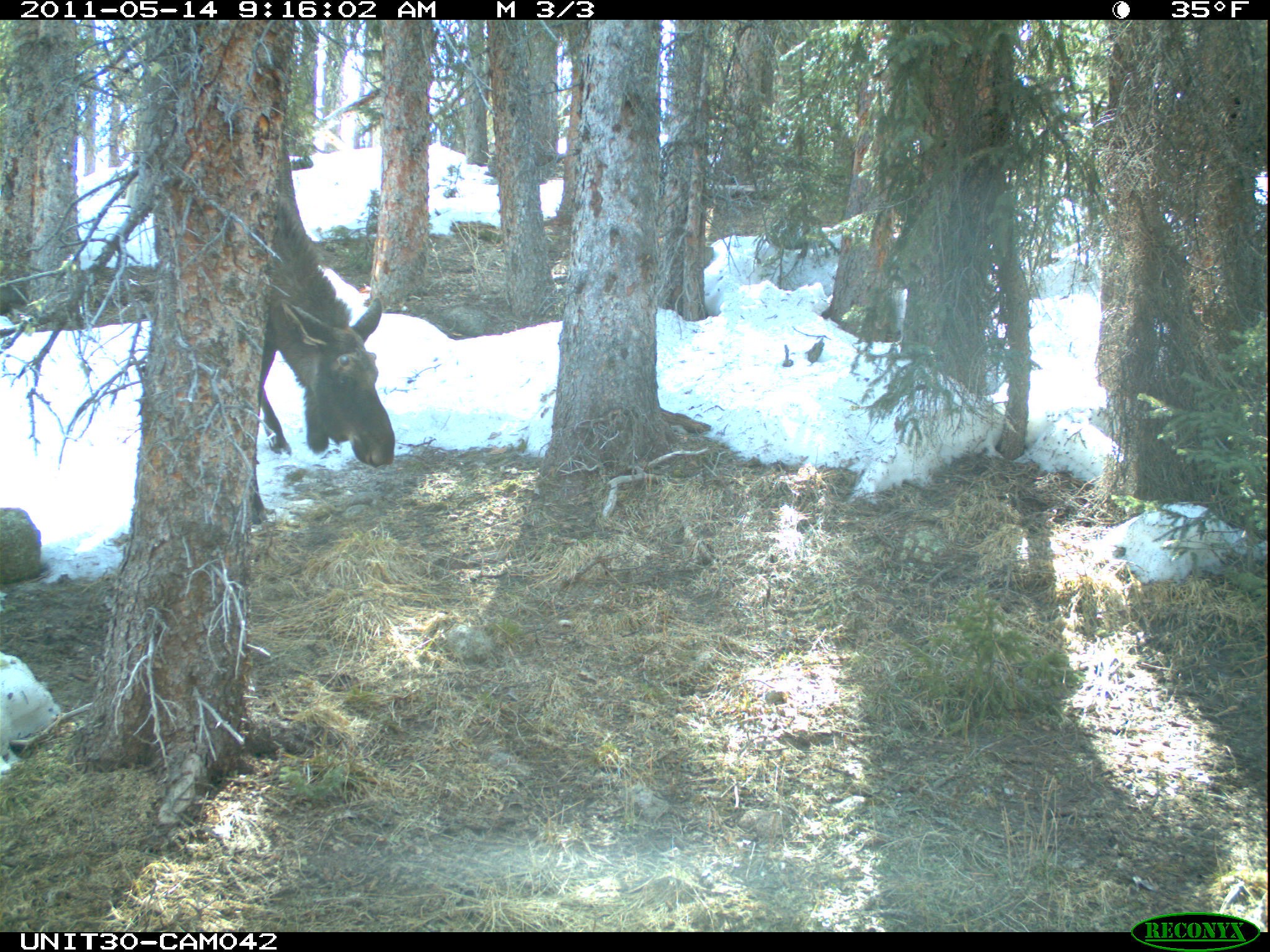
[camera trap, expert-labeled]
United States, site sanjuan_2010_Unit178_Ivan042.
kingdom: Animalia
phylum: Chordata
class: Mammalia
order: Artiodactyla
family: Cervidae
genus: Alces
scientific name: Alces alces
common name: moose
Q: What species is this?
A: Alces alces (moose).